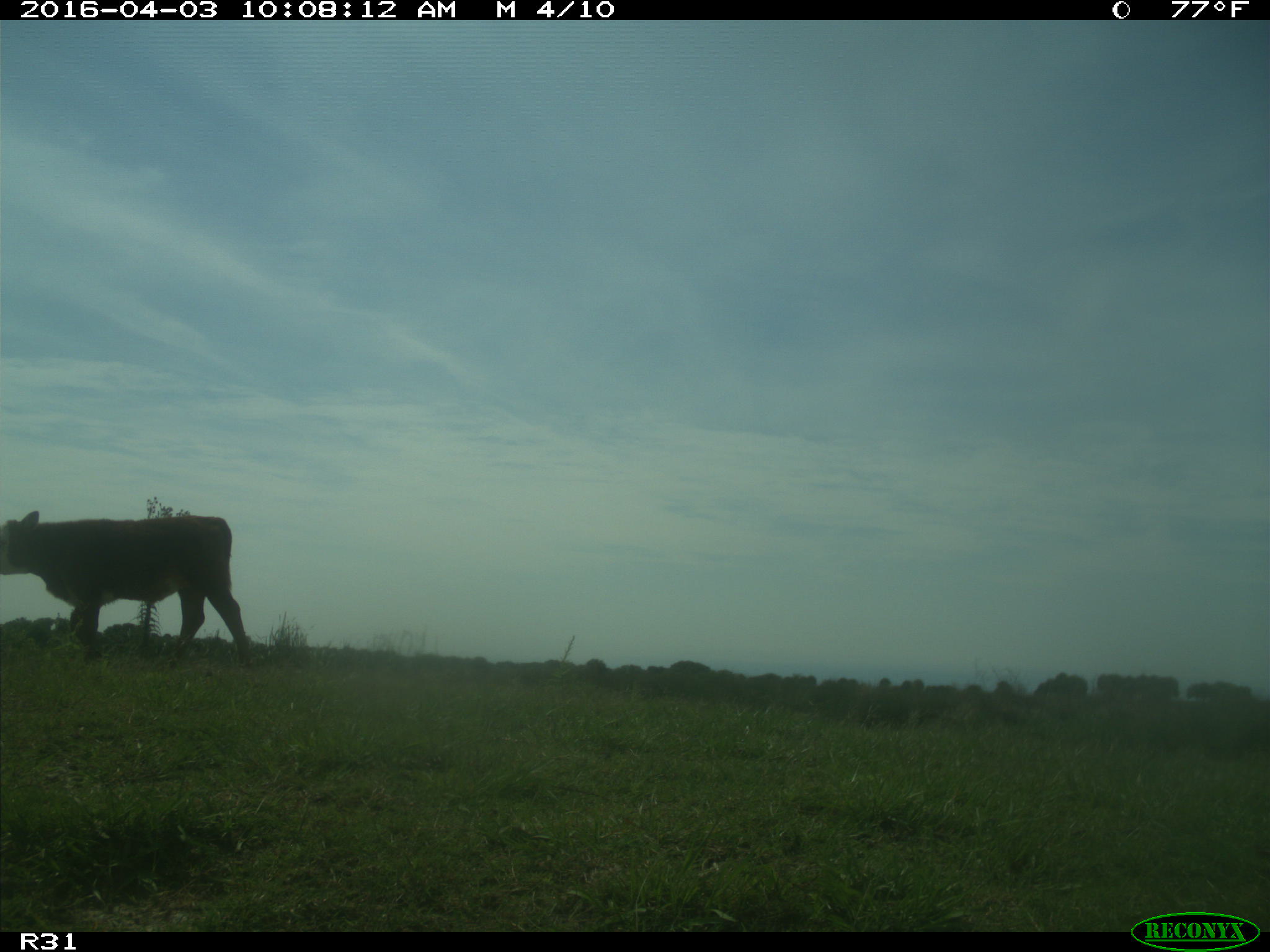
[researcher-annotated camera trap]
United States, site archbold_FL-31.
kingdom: Animalia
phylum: Chordata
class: Mammalia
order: Artiodactyla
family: Bovidae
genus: Bos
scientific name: Bos taurus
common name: domestic cow